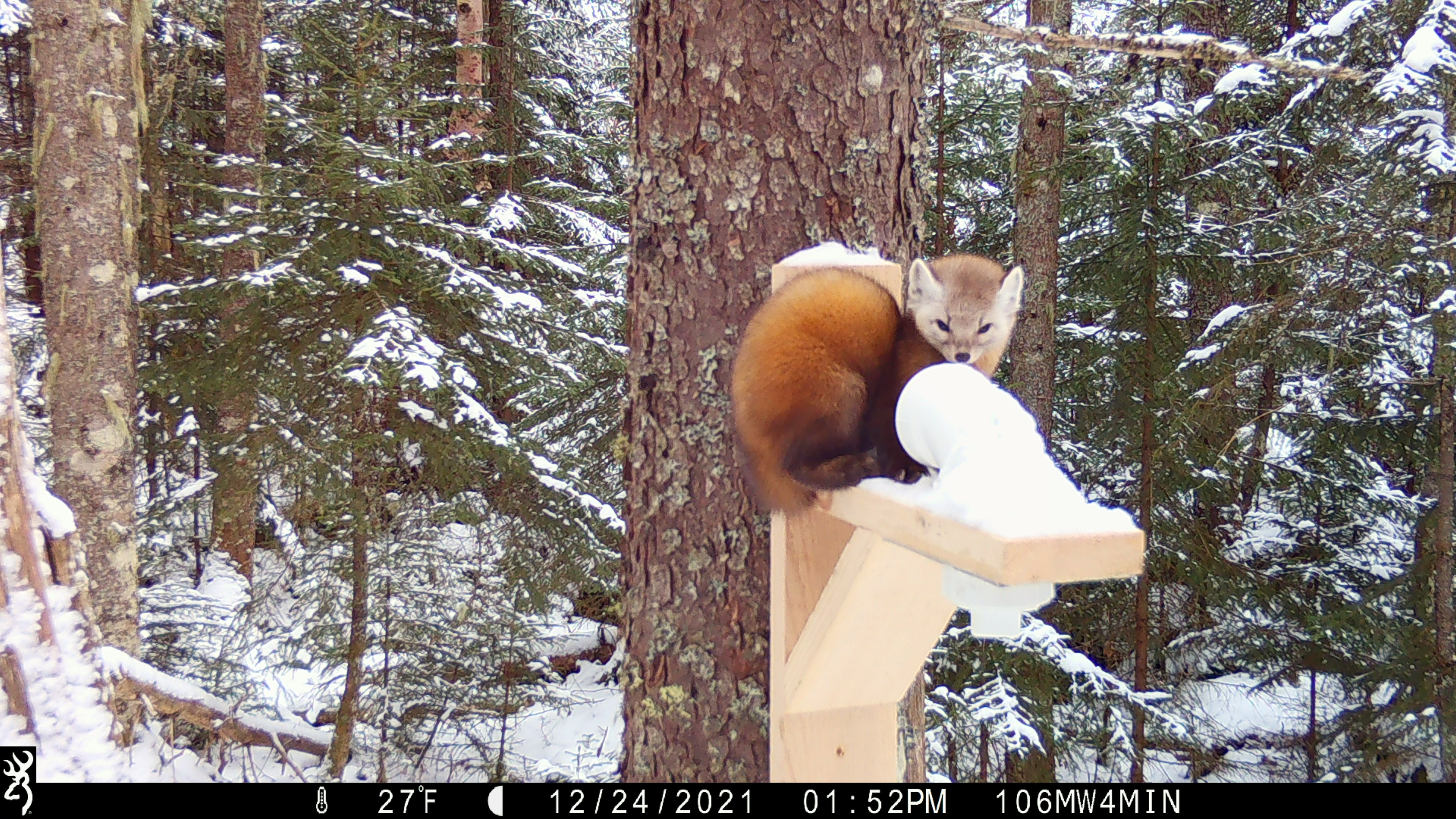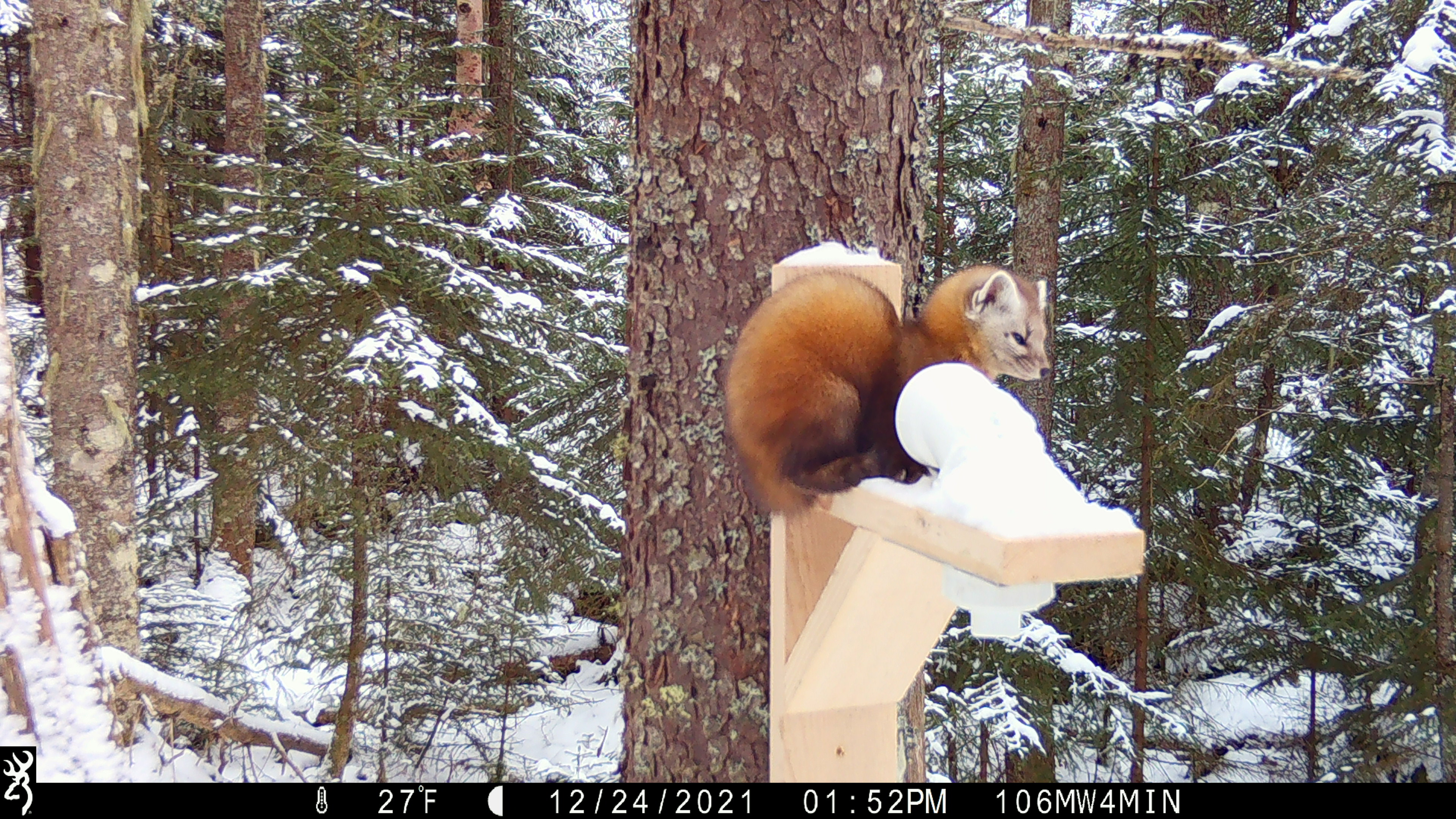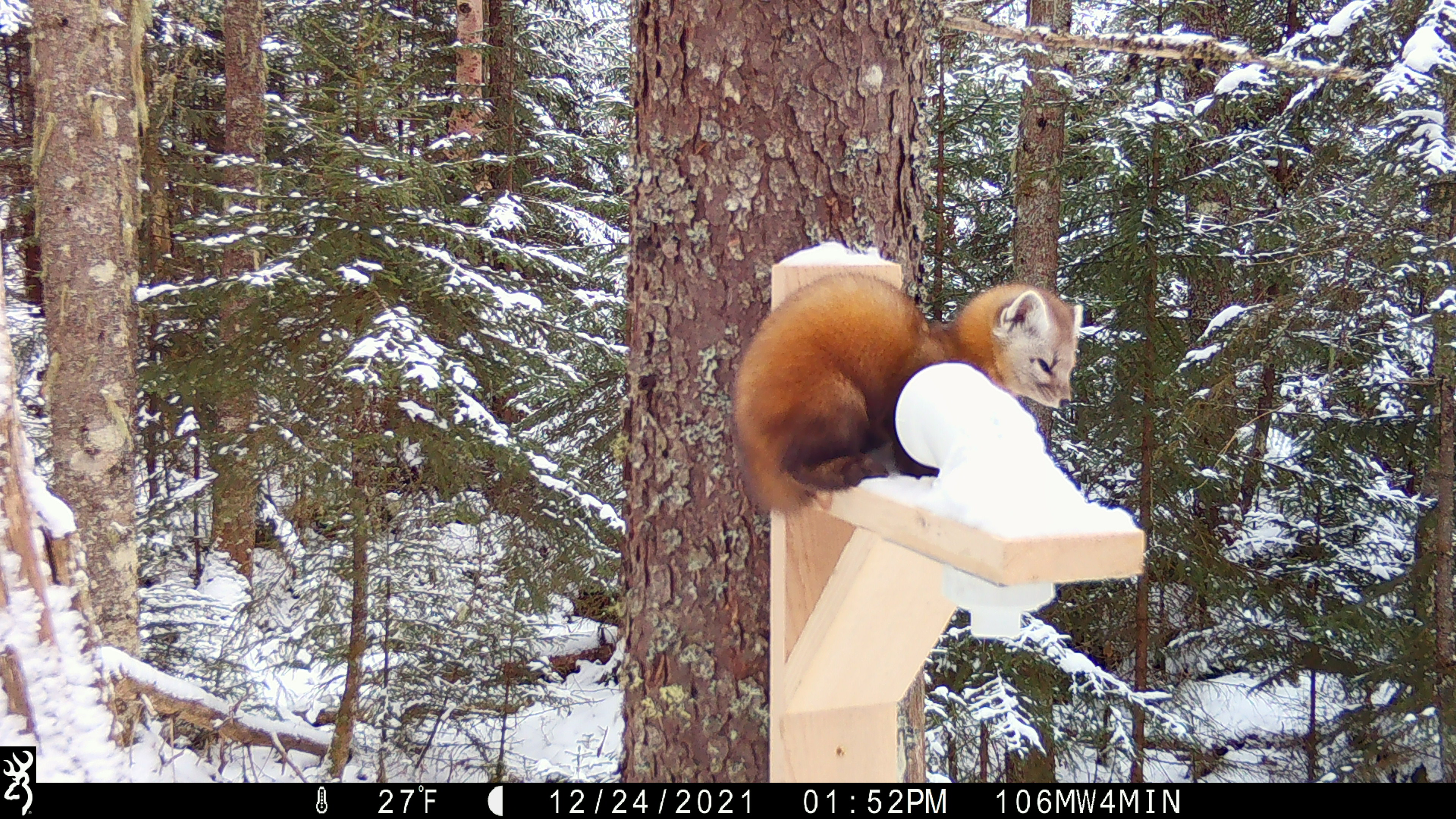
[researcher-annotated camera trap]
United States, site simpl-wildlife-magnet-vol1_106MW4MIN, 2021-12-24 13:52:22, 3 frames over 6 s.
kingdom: Animalia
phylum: Chordata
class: Mammalia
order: Carnivora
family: Mustelidae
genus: Martes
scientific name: Martes americana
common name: american marten